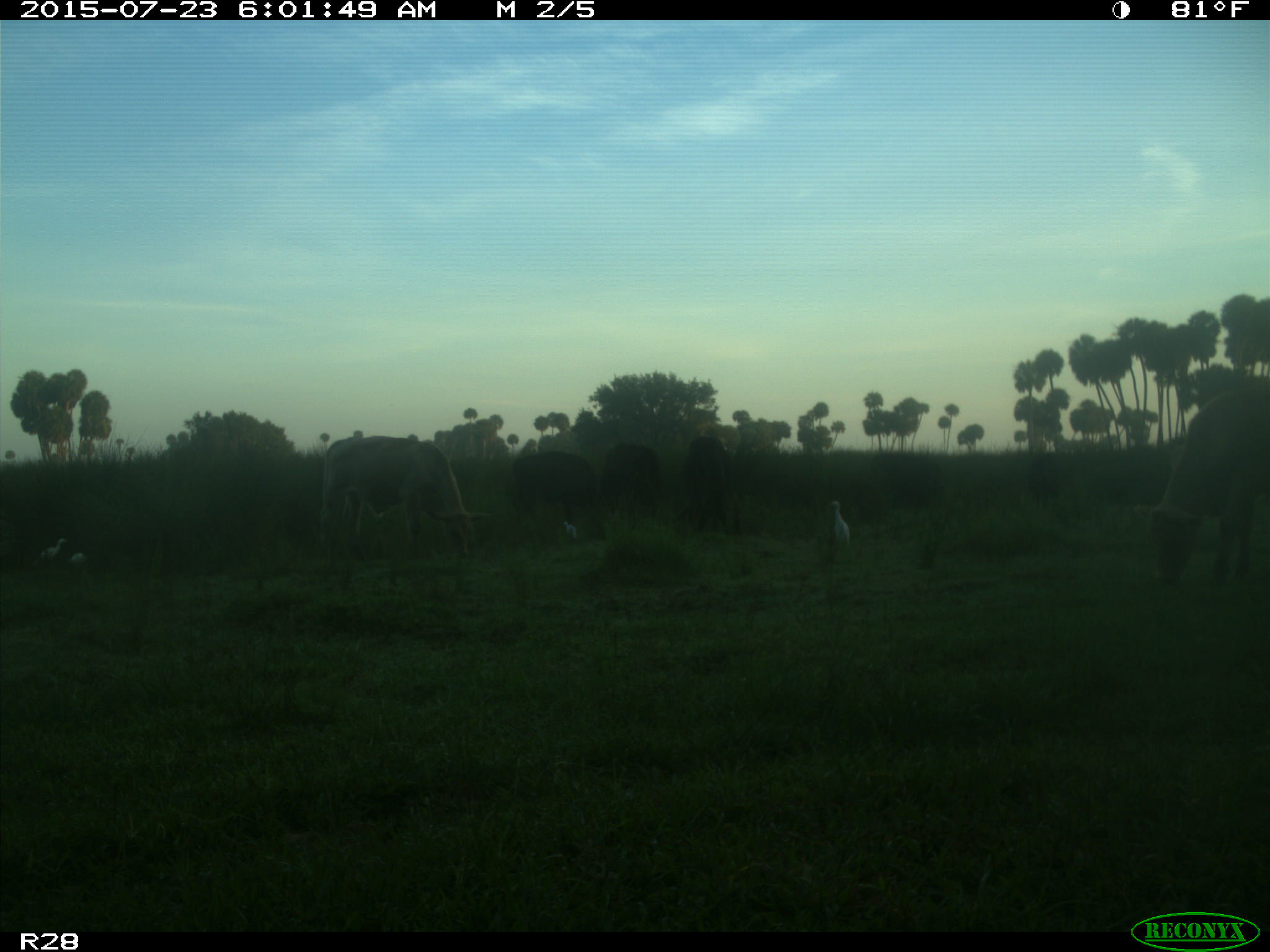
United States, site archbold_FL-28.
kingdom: Animalia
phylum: Chordata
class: Mammalia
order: Artiodactyla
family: Bovidae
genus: Bos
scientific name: Bos taurus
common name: domestic cow